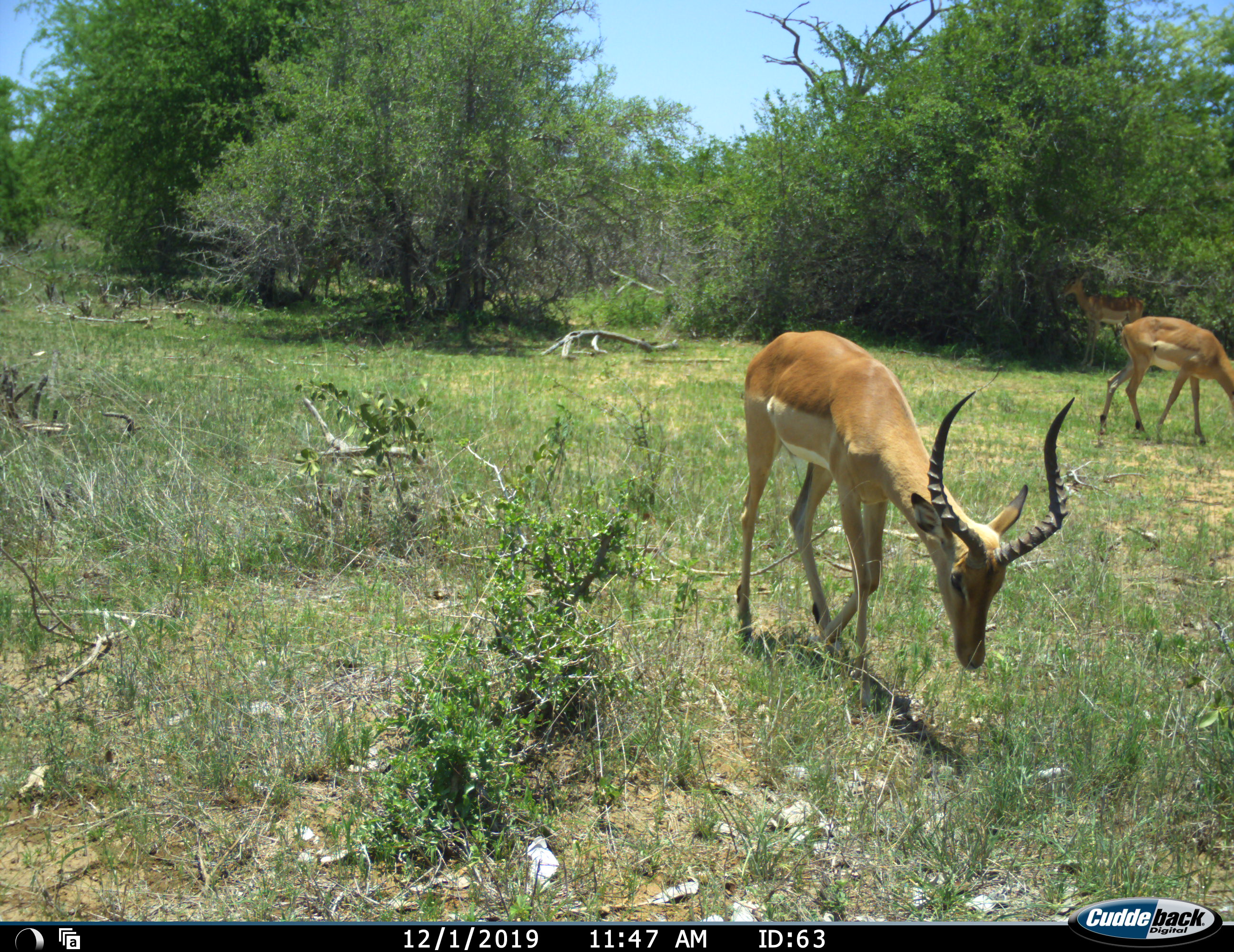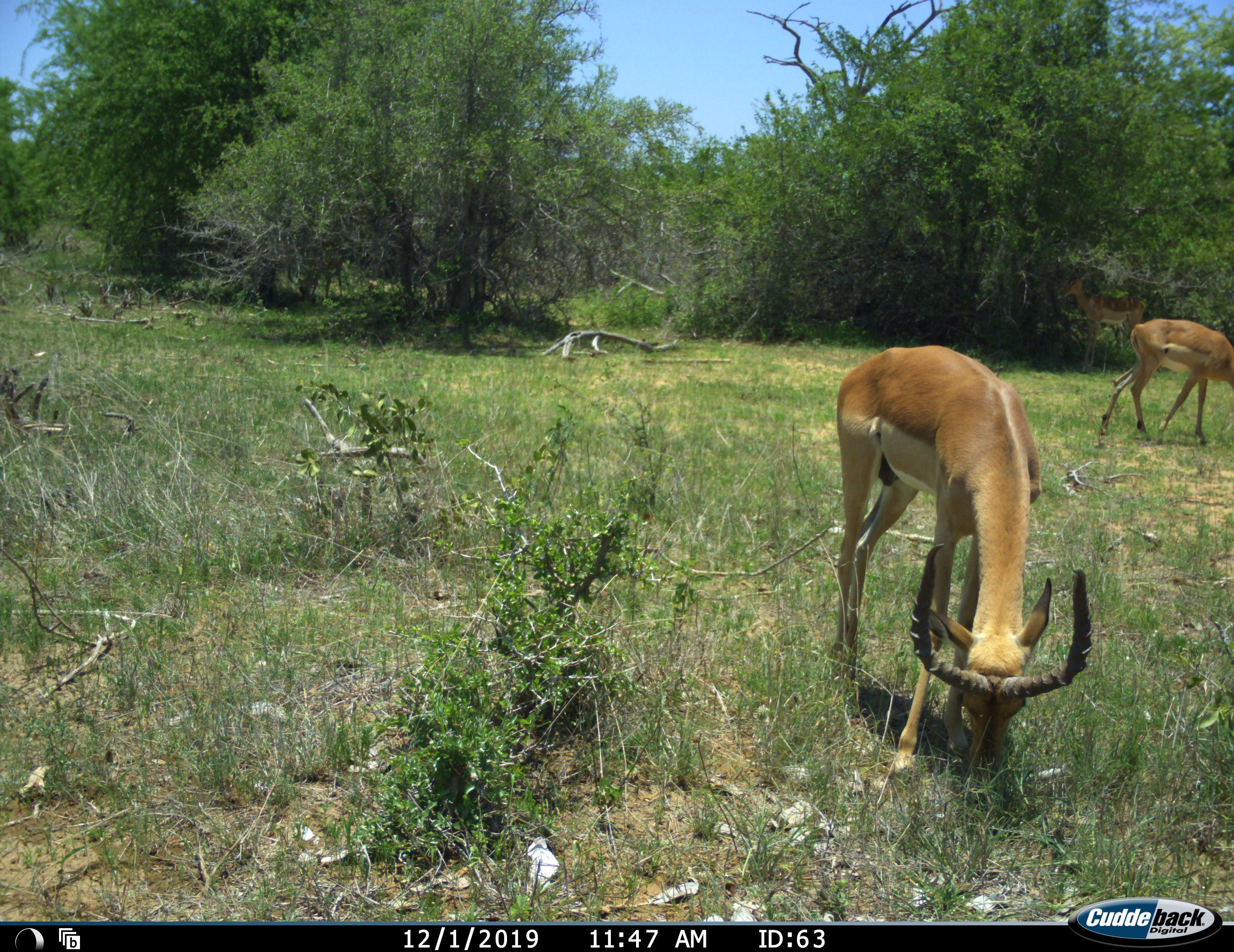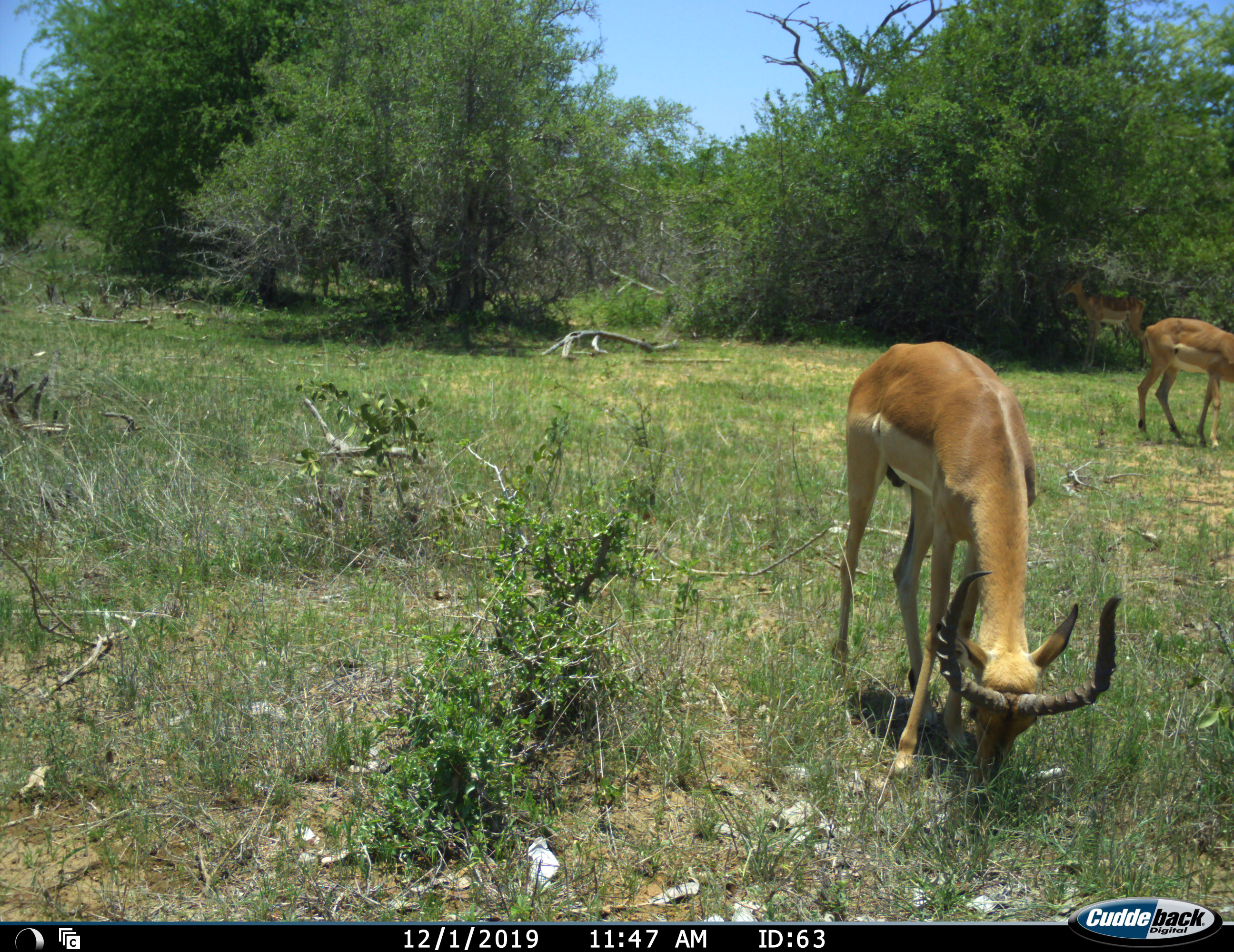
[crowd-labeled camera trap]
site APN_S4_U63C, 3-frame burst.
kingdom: Animalia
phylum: Chordata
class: Mammalia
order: Artiodactyla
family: Bovidae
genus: Aepyceros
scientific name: Aepyceros melampus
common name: impala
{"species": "impala (Aepyceros melampus)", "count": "3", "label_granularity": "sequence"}